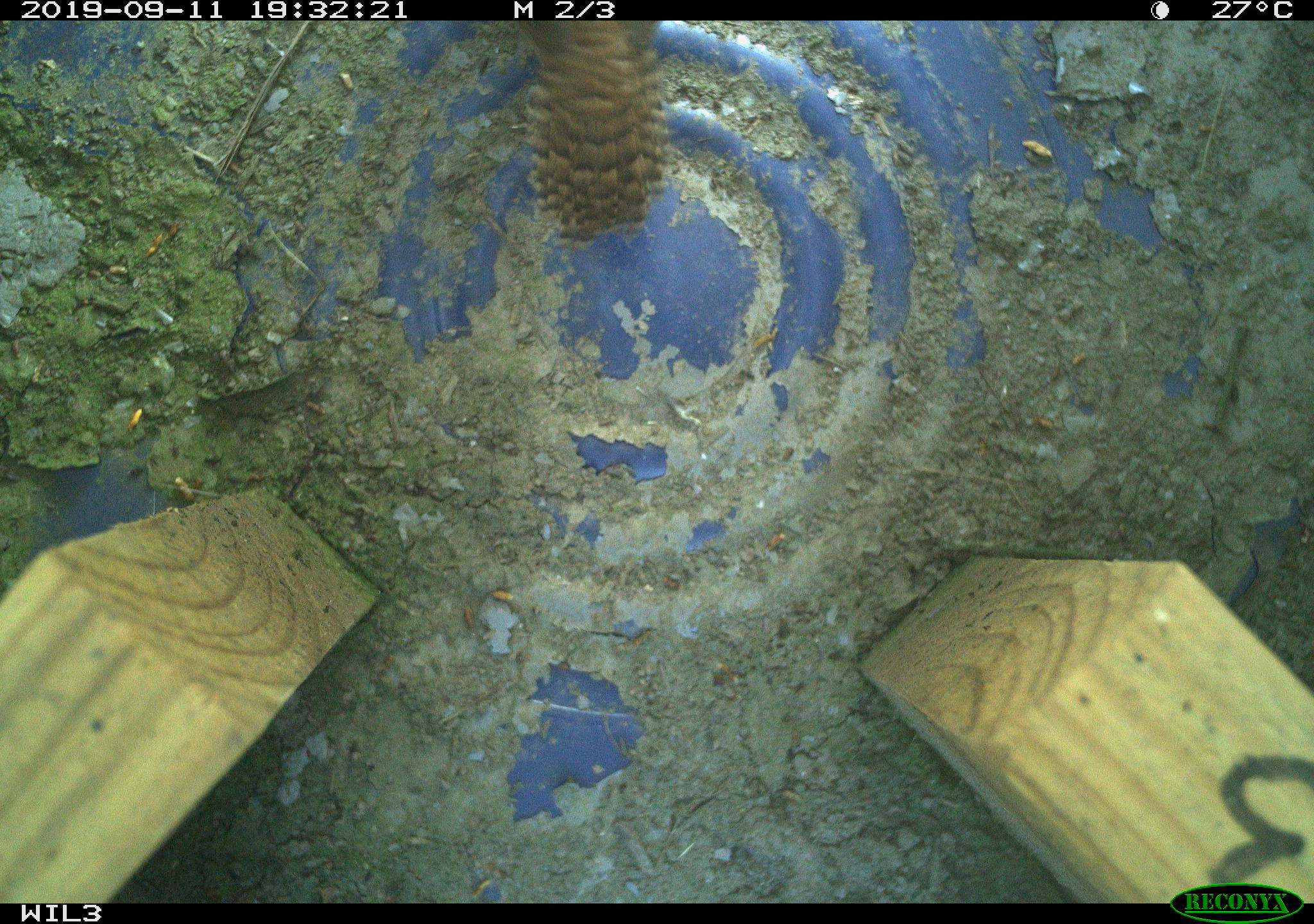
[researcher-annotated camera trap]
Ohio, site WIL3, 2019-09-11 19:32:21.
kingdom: Animalia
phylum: Chordata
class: Aves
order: Passeriformes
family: Troglodytidae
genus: Troglodytes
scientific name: Troglodytes aedon aedon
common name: northern house wren